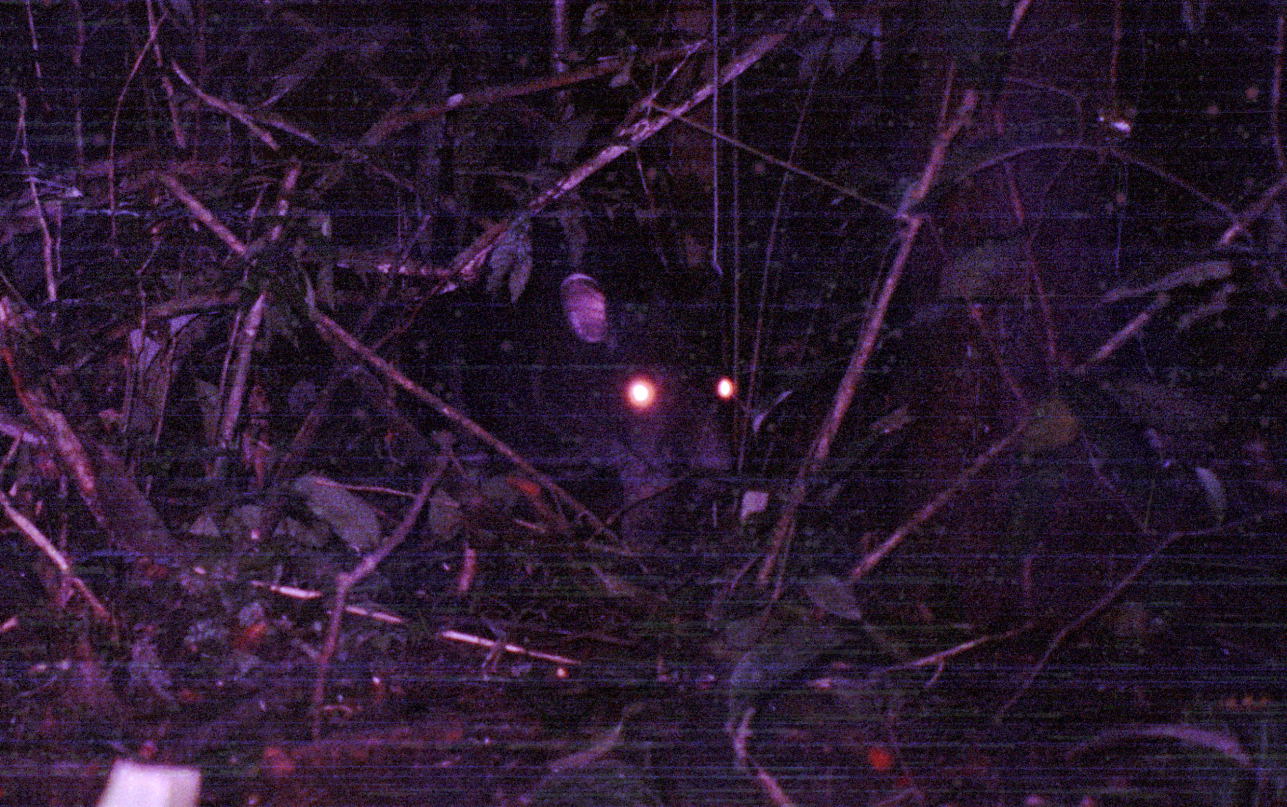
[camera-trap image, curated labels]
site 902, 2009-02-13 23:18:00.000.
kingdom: Animalia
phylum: Chordata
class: Mammalia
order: Perissodactyla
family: Tapiridae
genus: Tapirus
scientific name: Tapirus terrestris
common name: south american tapir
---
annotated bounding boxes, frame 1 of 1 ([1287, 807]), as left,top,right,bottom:
tapirus terrestris: 466,268,739,547